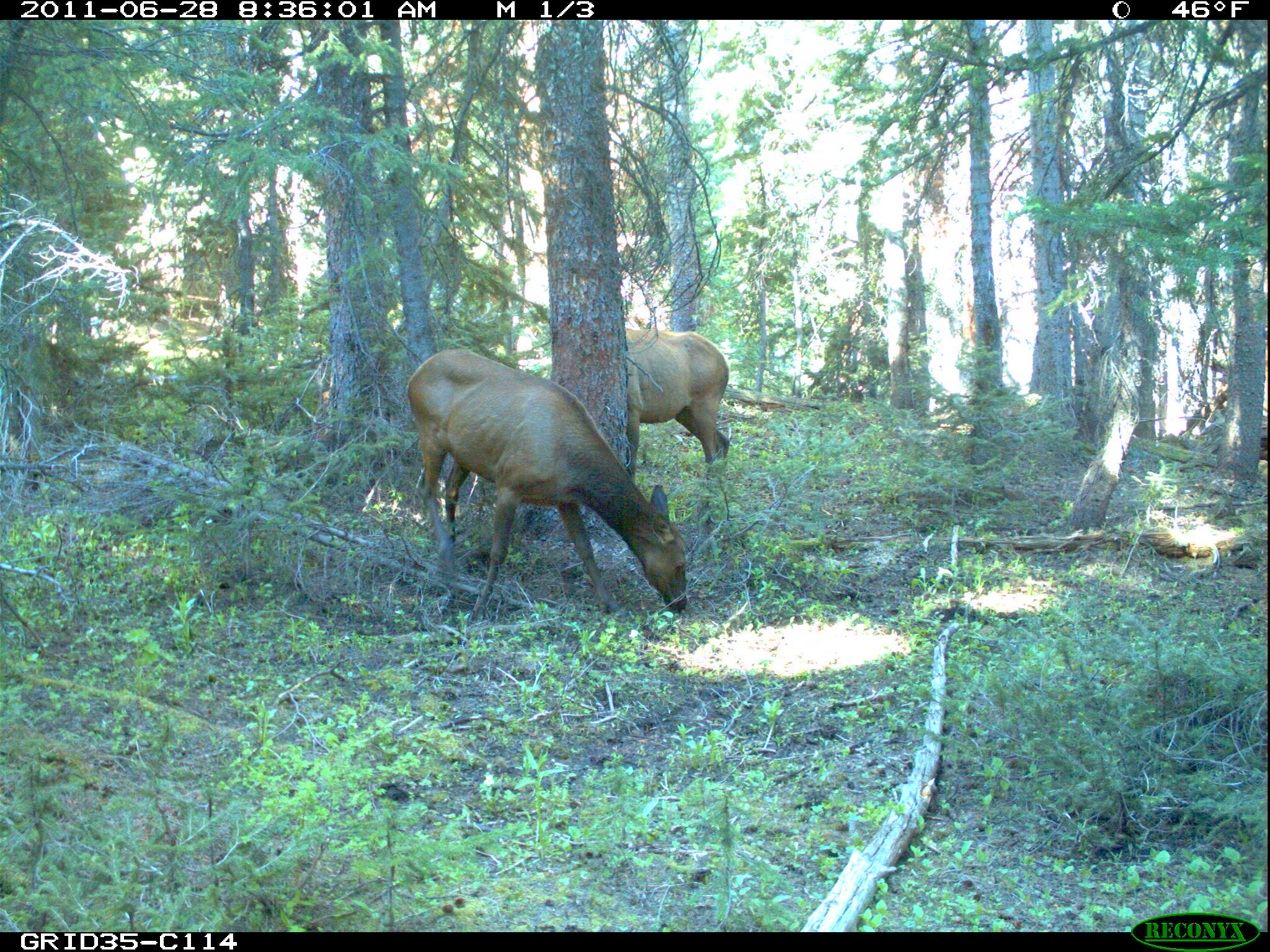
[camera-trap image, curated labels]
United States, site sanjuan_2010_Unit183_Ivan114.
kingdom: Animalia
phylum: Chordata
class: Mammalia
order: Artiodactyla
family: Cervidae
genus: Cervus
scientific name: Cervus elaphus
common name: red deer